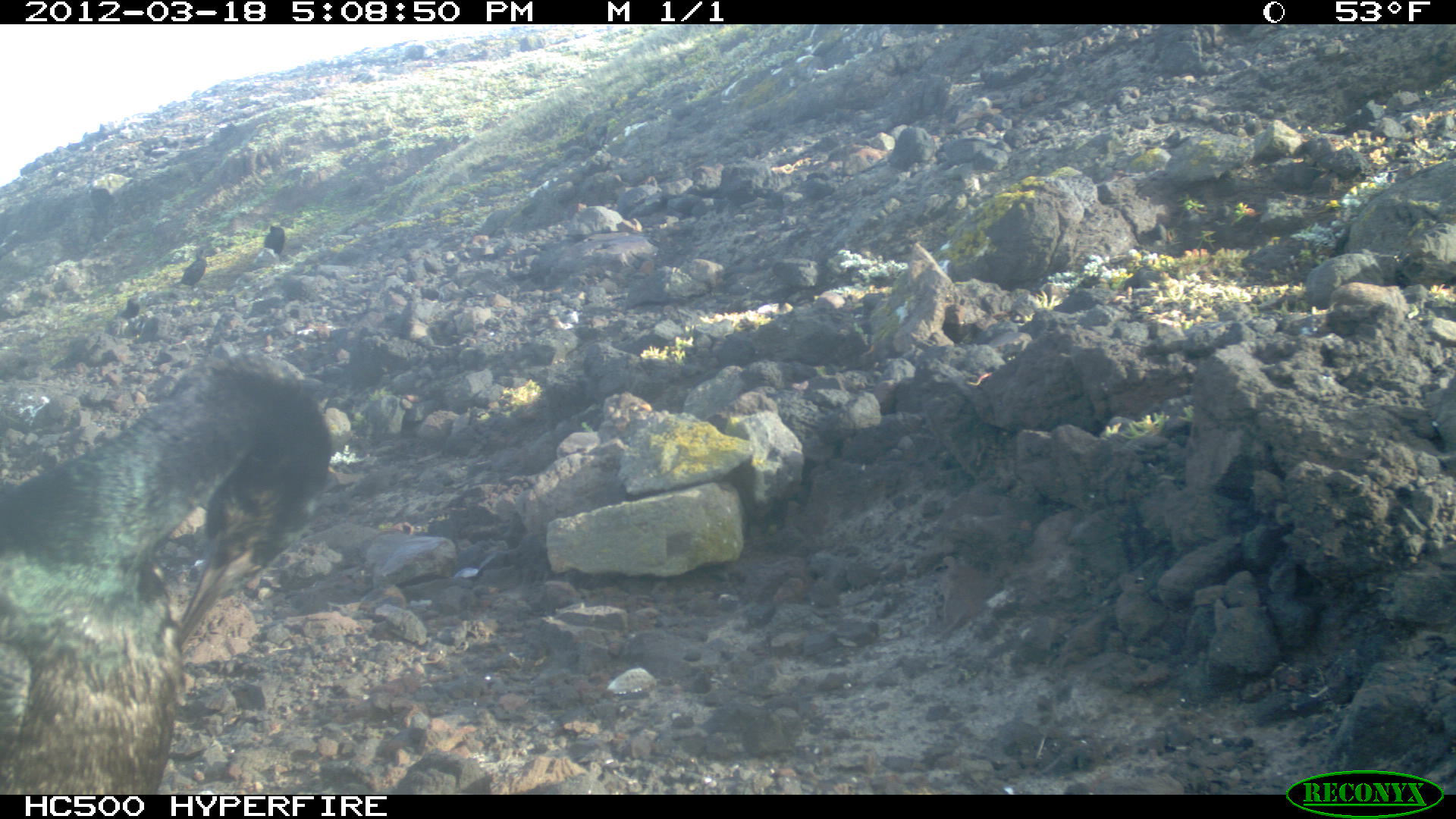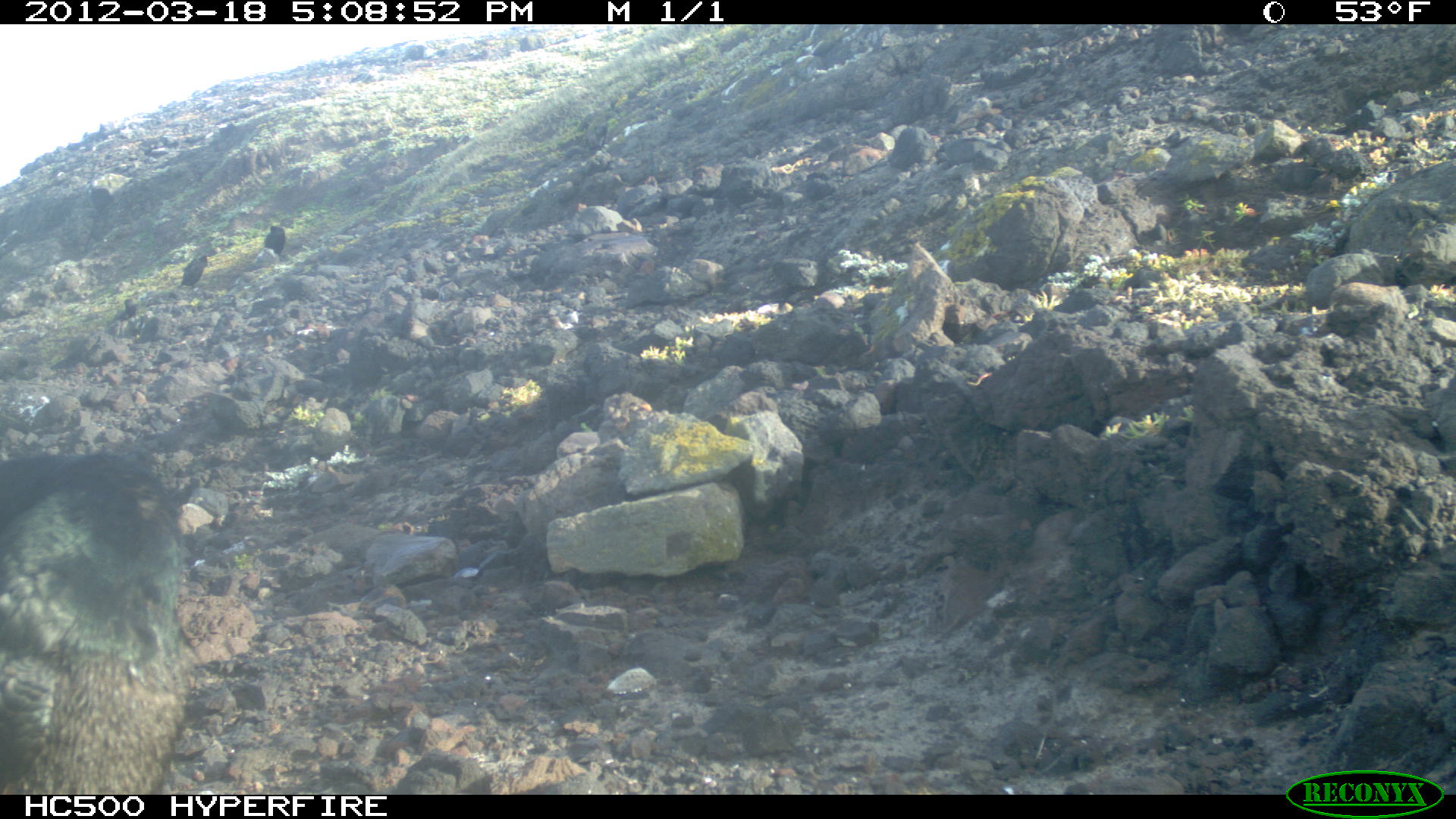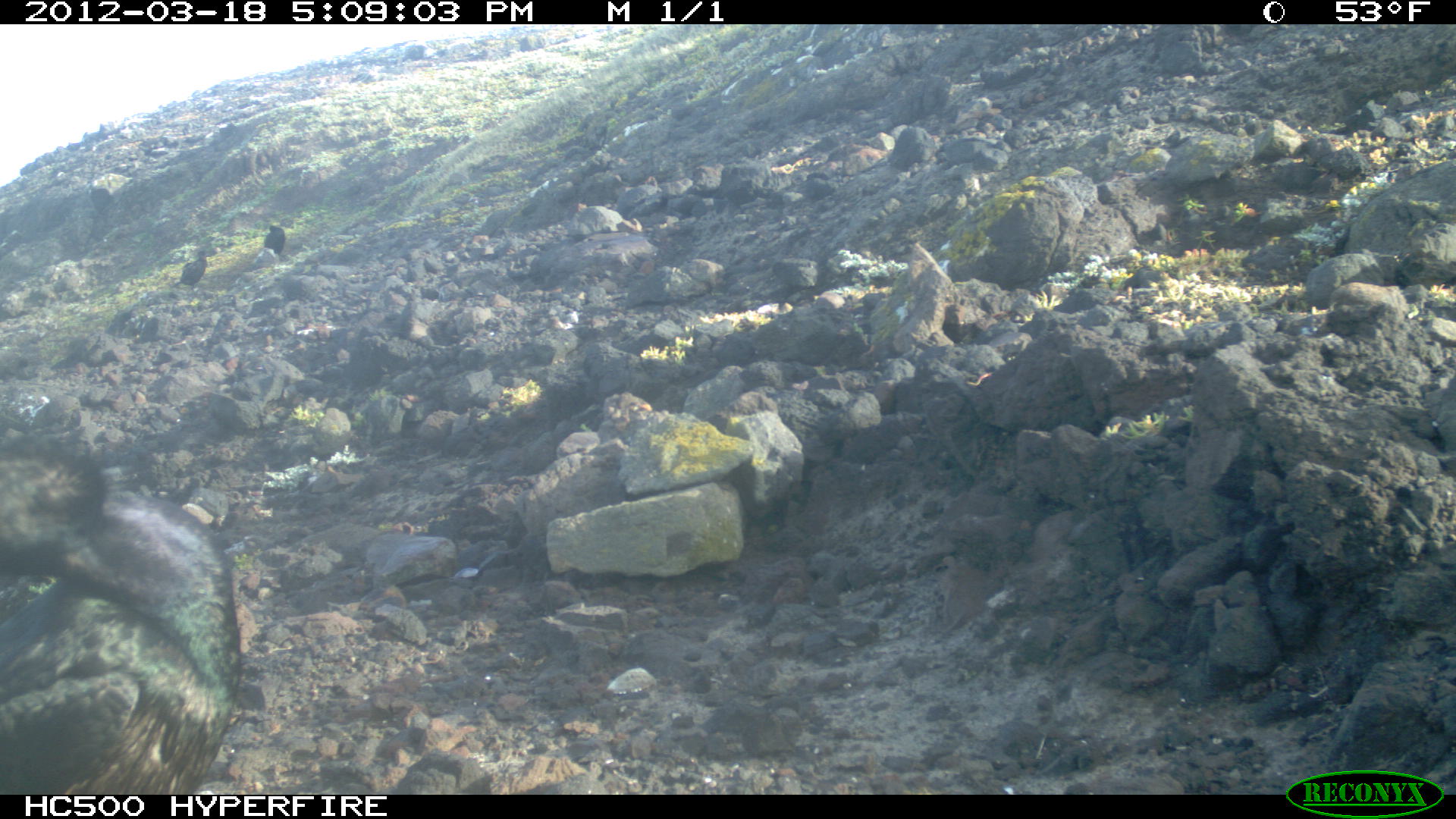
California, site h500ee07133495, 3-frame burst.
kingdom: Animalia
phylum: Chordata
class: Aves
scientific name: Aves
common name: bird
Bird (Aves).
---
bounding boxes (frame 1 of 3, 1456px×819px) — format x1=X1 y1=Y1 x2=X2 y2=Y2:
bird: x1=0 y1=356 x2=331 y2=795; x1=174 y1=248 x2=206 y2=289; x1=263 y1=224 x2=284 y2=254; x1=119 y1=295 x2=139 y2=318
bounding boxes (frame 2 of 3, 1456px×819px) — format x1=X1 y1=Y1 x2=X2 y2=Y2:
bird: x1=0 y1=453 x2=191 y2=795; x1=180 y1=255 x2=207 y2=287; x1=263 y1=224 x2=284 y2=253; x1=118 y1=298 x2=136 y2=320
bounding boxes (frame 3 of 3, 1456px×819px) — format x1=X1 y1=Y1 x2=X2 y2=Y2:
bird: x1=0 y1=436 x2=238 y2=795; x1=175 y1=251 x2=211 y2=290; x1=263 y1=225 x2=284 y2=255